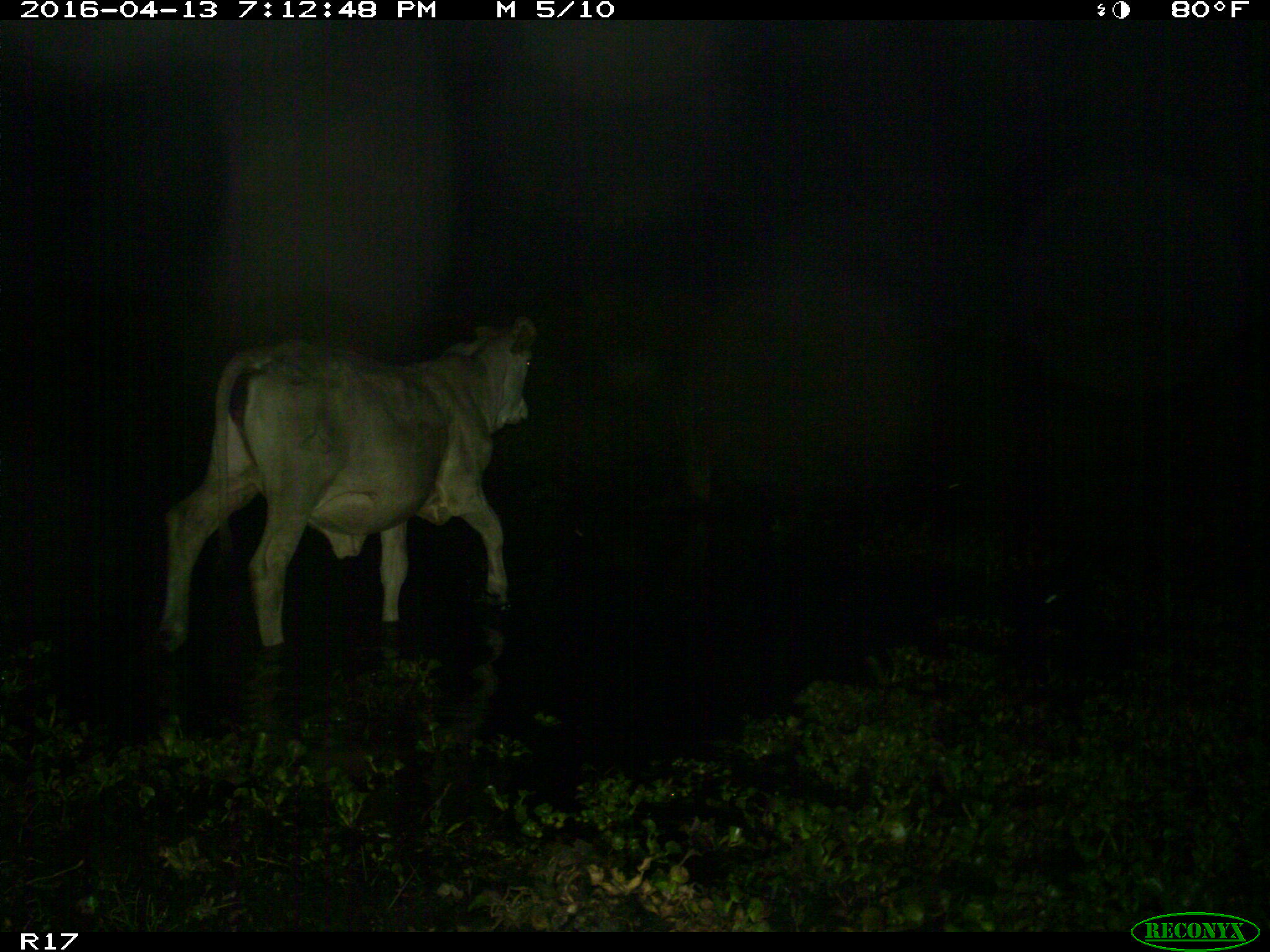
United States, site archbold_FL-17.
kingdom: Animalia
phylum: Chordata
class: Mammalia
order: Artiodactyla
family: Bovidae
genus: Bos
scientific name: Bos taurus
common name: domestic cow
Bos taurus (domestic cow).